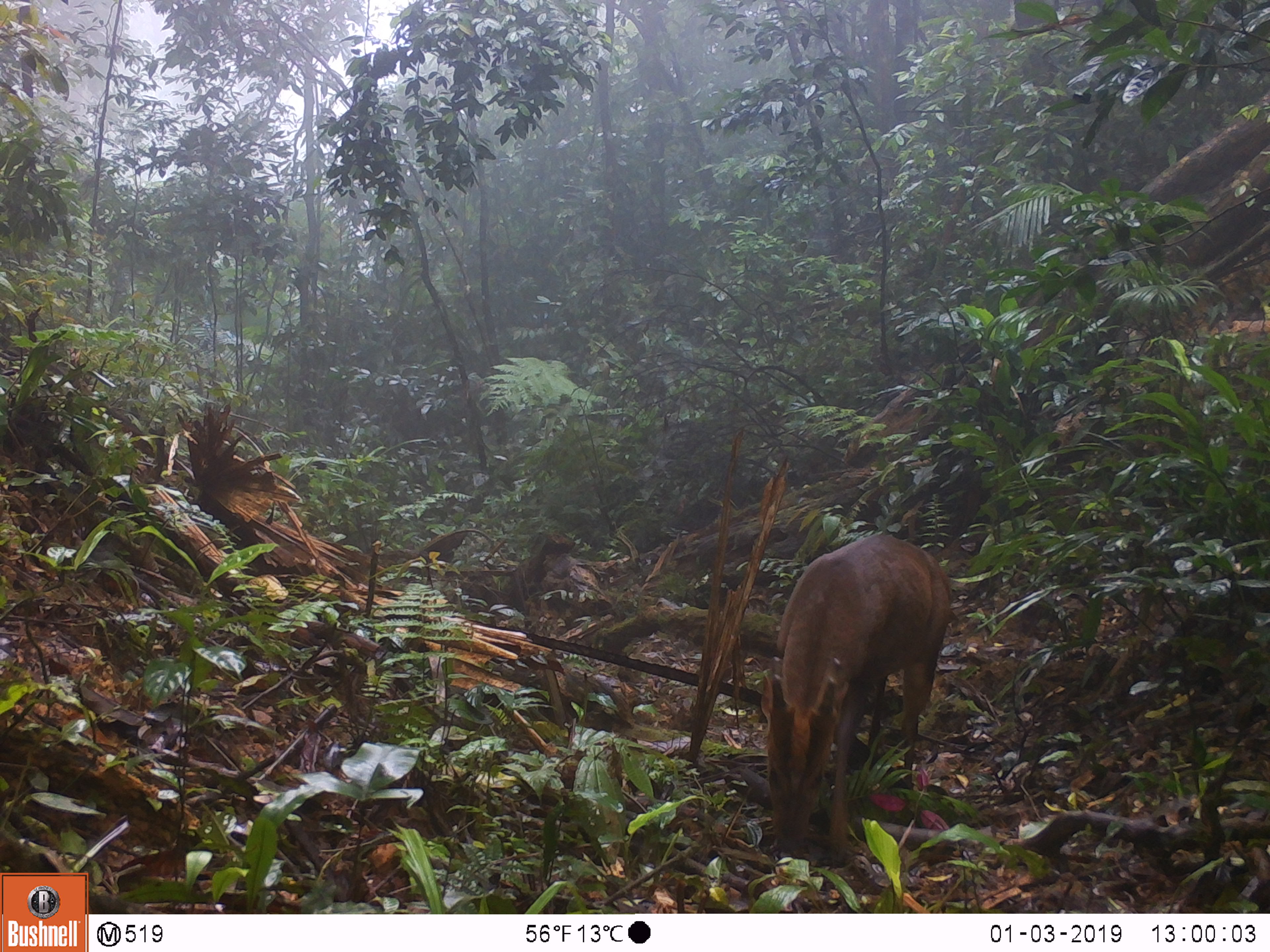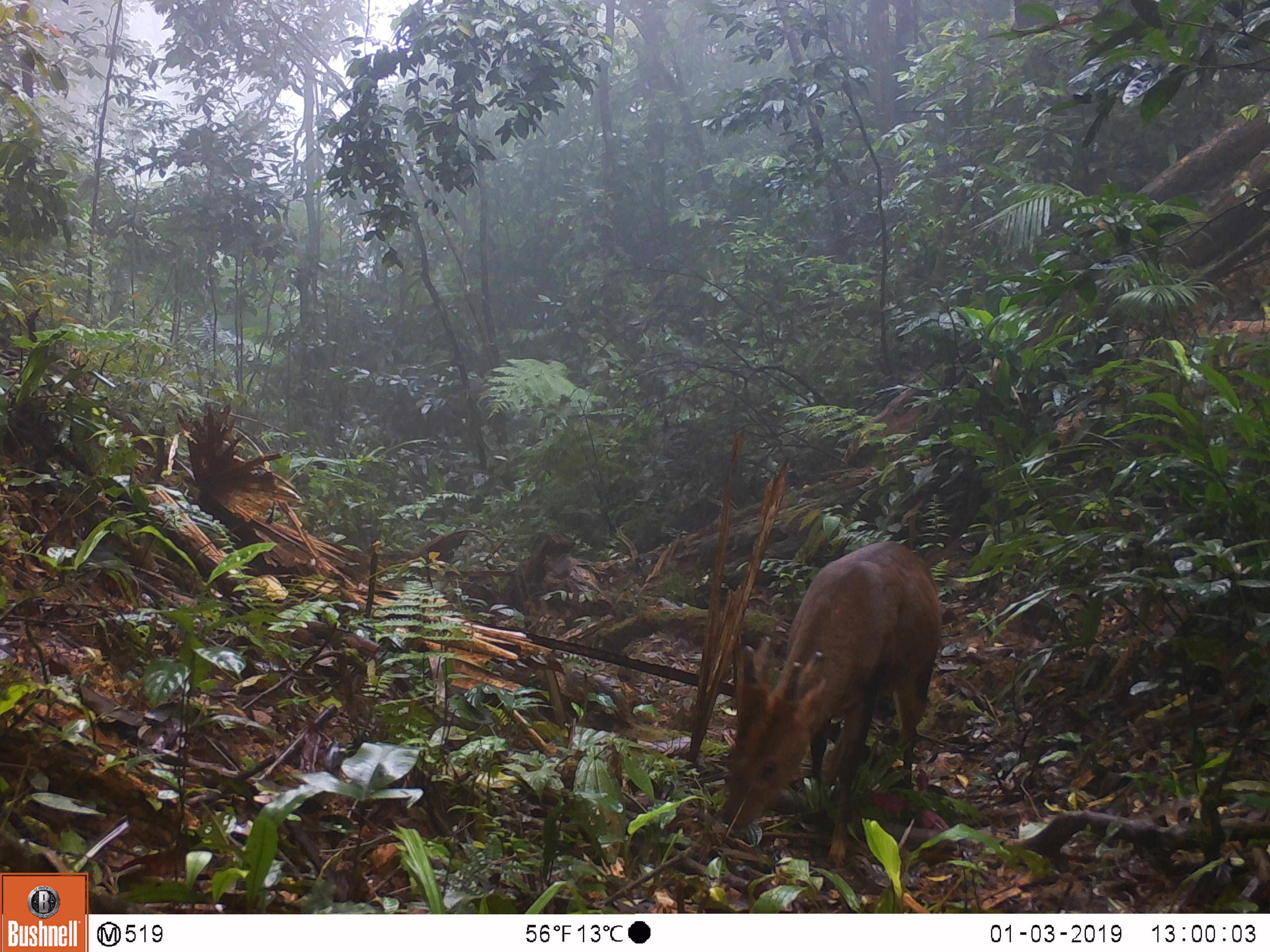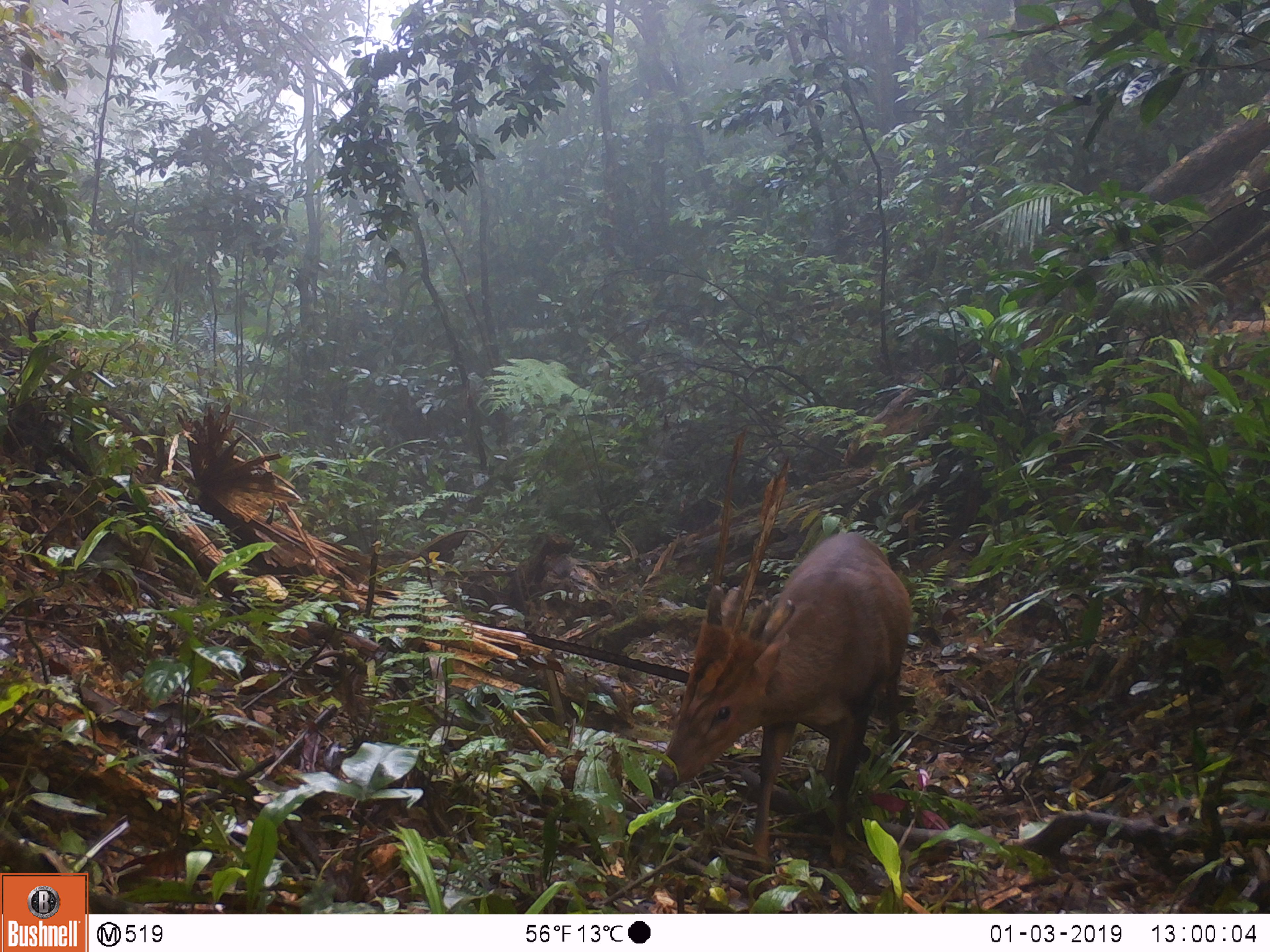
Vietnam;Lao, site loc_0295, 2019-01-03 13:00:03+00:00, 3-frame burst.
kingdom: Animalia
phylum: Chordata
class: Mammalia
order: Artiodactyla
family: Cervidae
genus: Muntiacus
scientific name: Muntiacus vuquangensis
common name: large-antlered muntjac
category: large antlered muntjac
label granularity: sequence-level